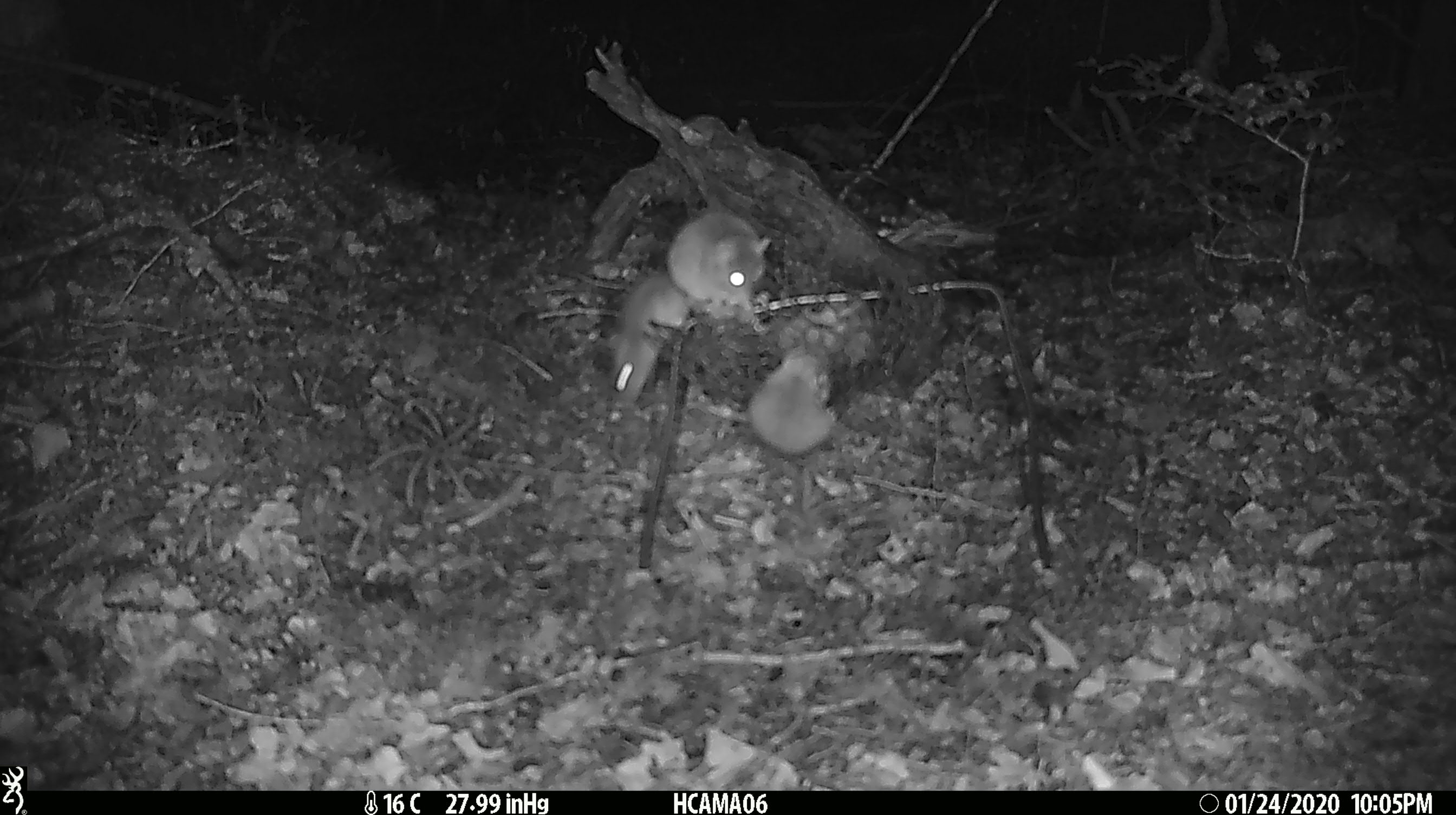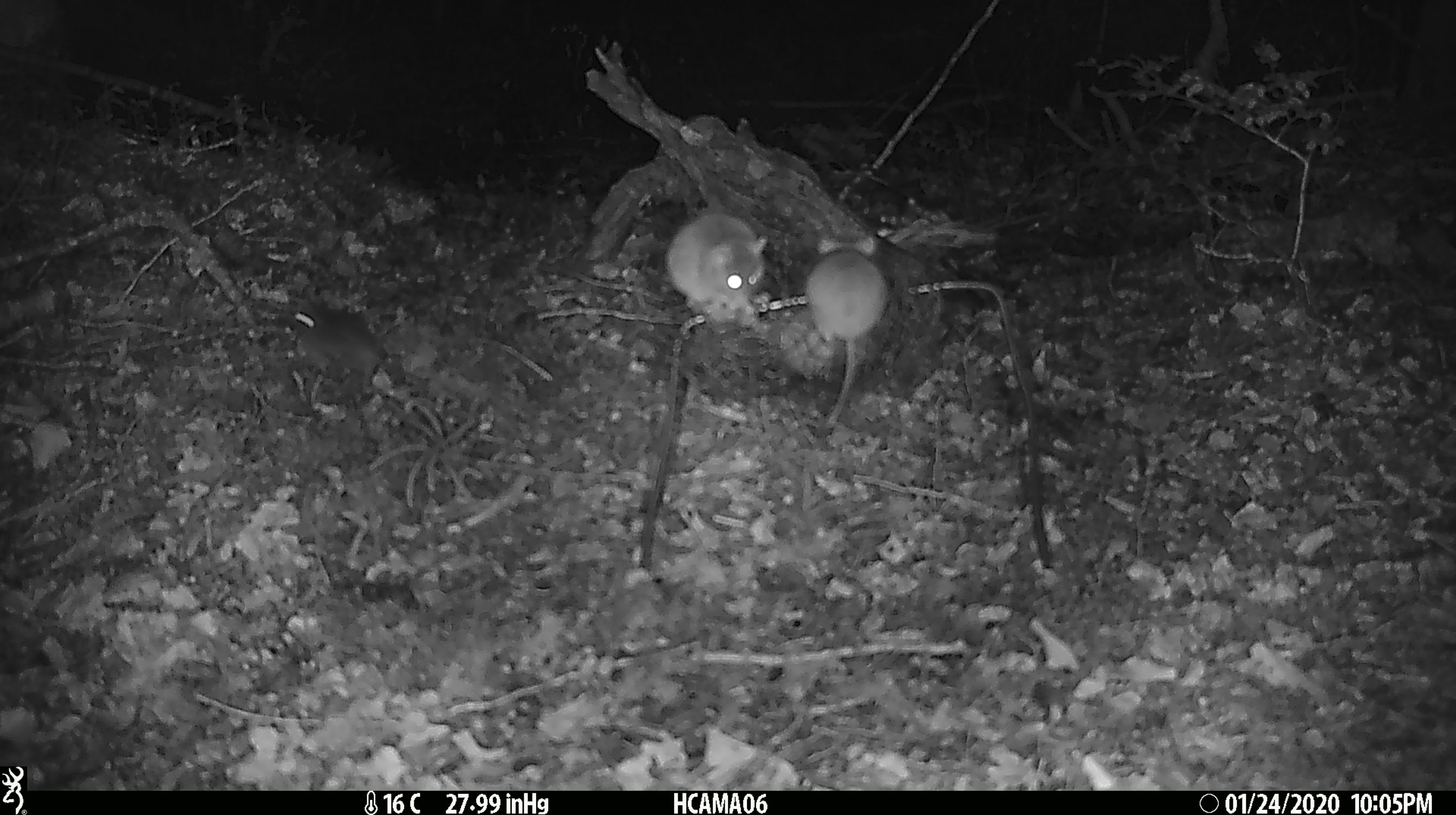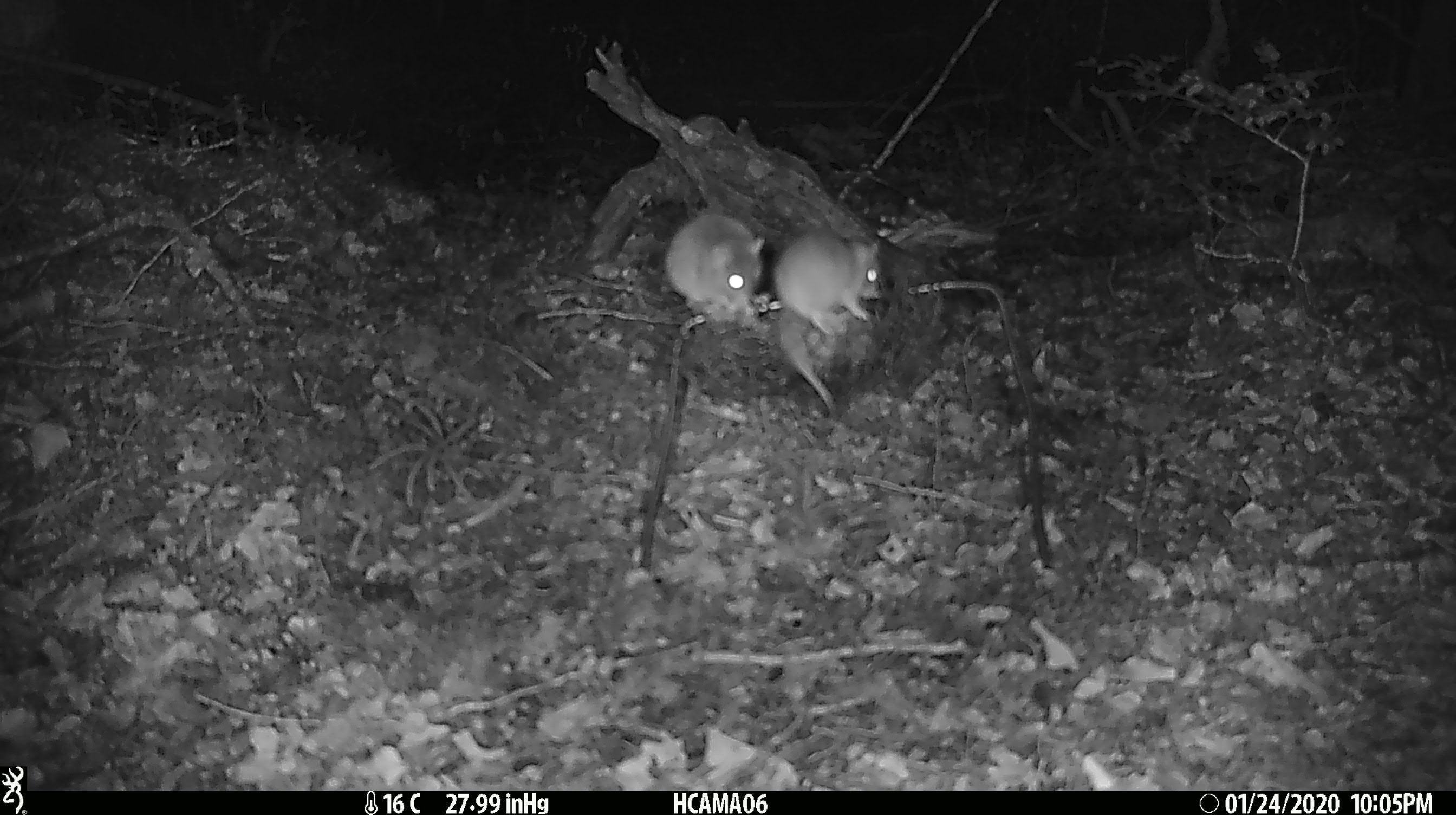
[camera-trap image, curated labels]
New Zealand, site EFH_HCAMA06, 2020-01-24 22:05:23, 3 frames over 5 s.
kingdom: Animalia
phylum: Chordata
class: Mammalia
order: Rodentia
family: Muridae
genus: Mus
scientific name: Mus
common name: mouse